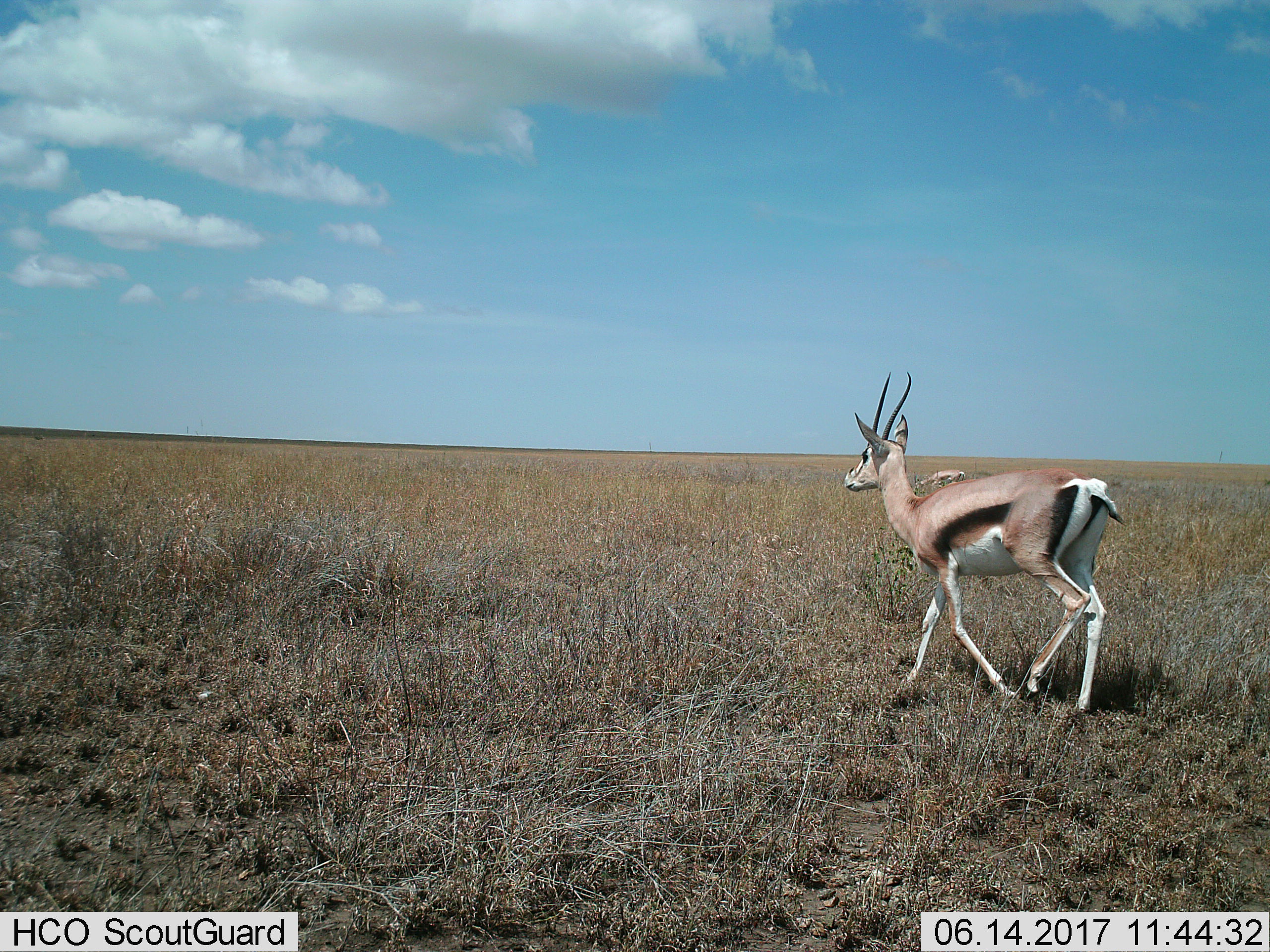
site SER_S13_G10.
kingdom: Animalia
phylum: Chordata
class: Mammalia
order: Artiodactyla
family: Bovidae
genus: Eudorcas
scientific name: Eudorcas thomsonii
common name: thomson's gazelle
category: gazellethomsons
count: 2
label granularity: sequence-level